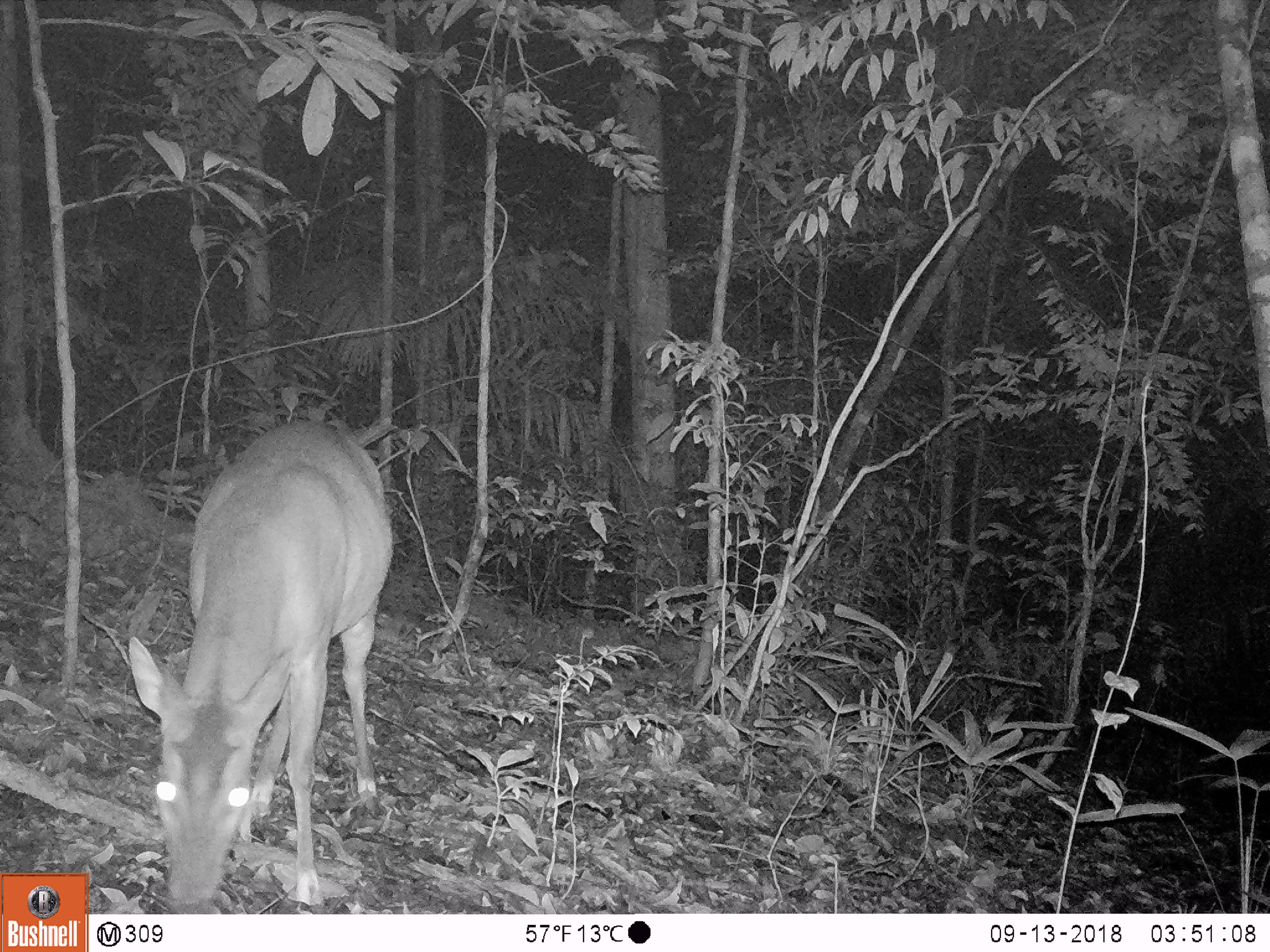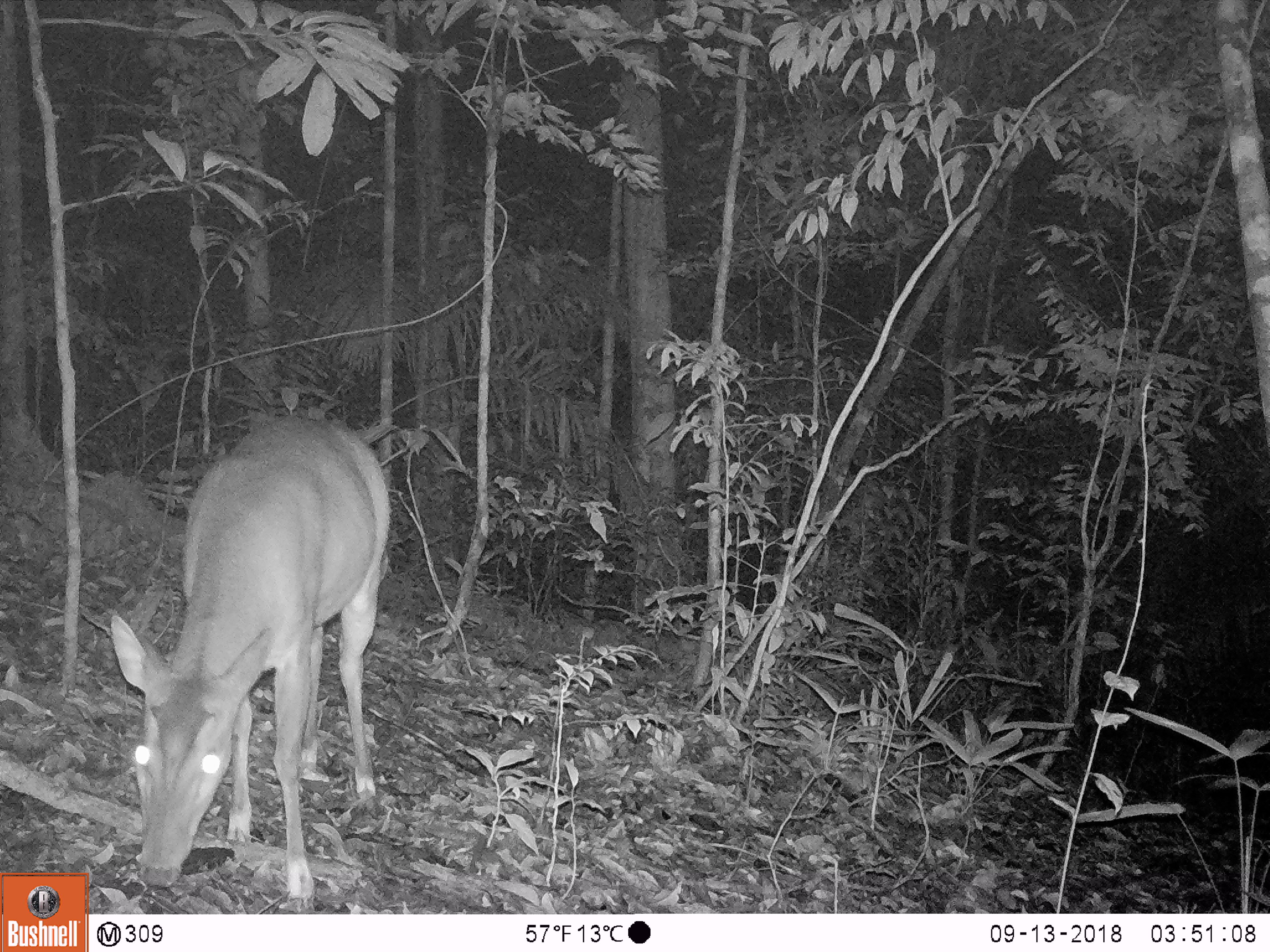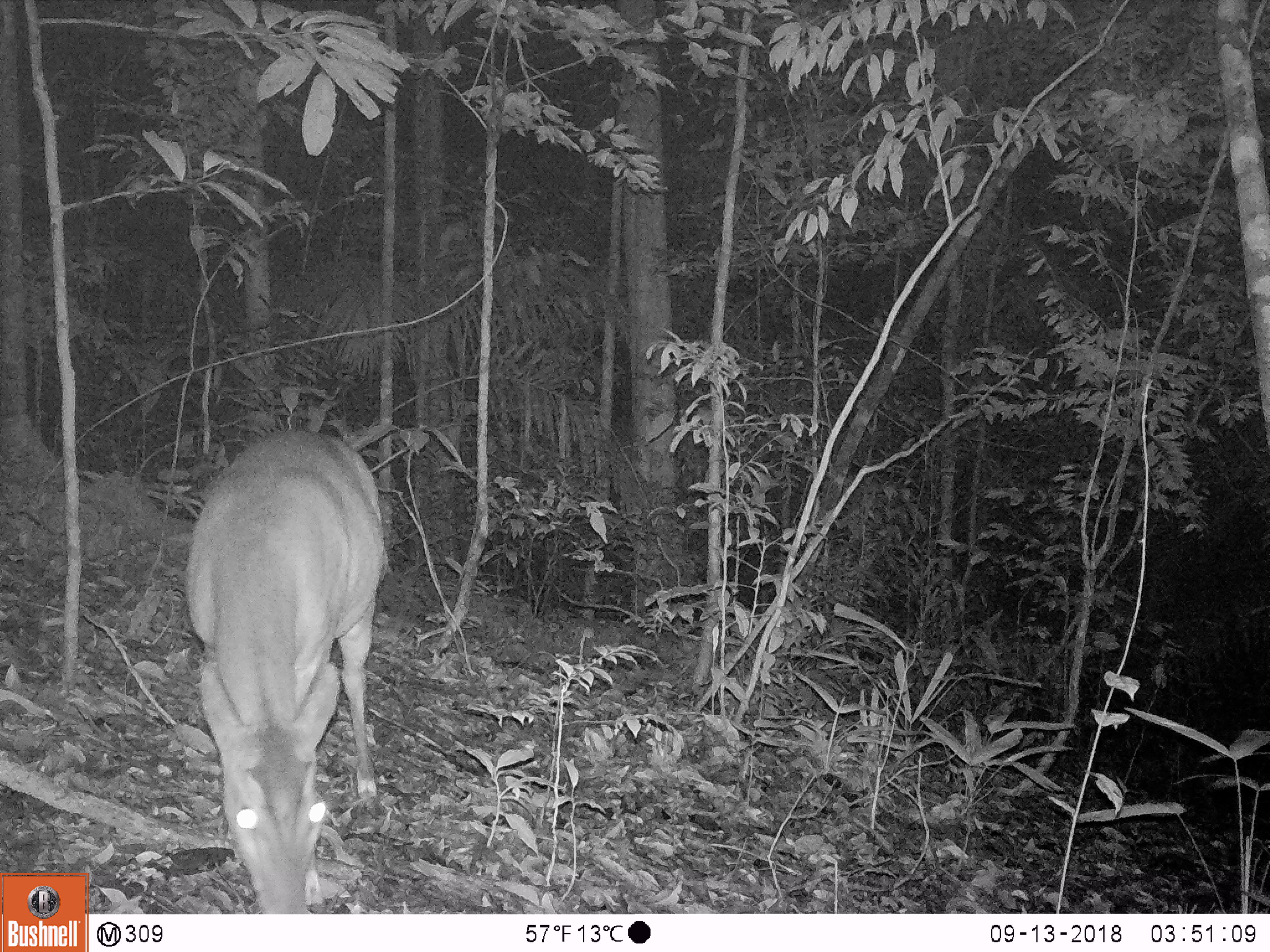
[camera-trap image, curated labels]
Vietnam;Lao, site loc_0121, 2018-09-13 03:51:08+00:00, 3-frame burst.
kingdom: Animalia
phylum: Chordata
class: Mammalia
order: Artiodactyla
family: Cervidae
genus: Muntiacus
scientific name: Muntiacus vuquangensis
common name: large-antlered muntjac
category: large antlered muntjac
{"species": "large antlered muntjac (large-antlered muntjac) (Muntiacus vuquangensis)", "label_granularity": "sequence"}